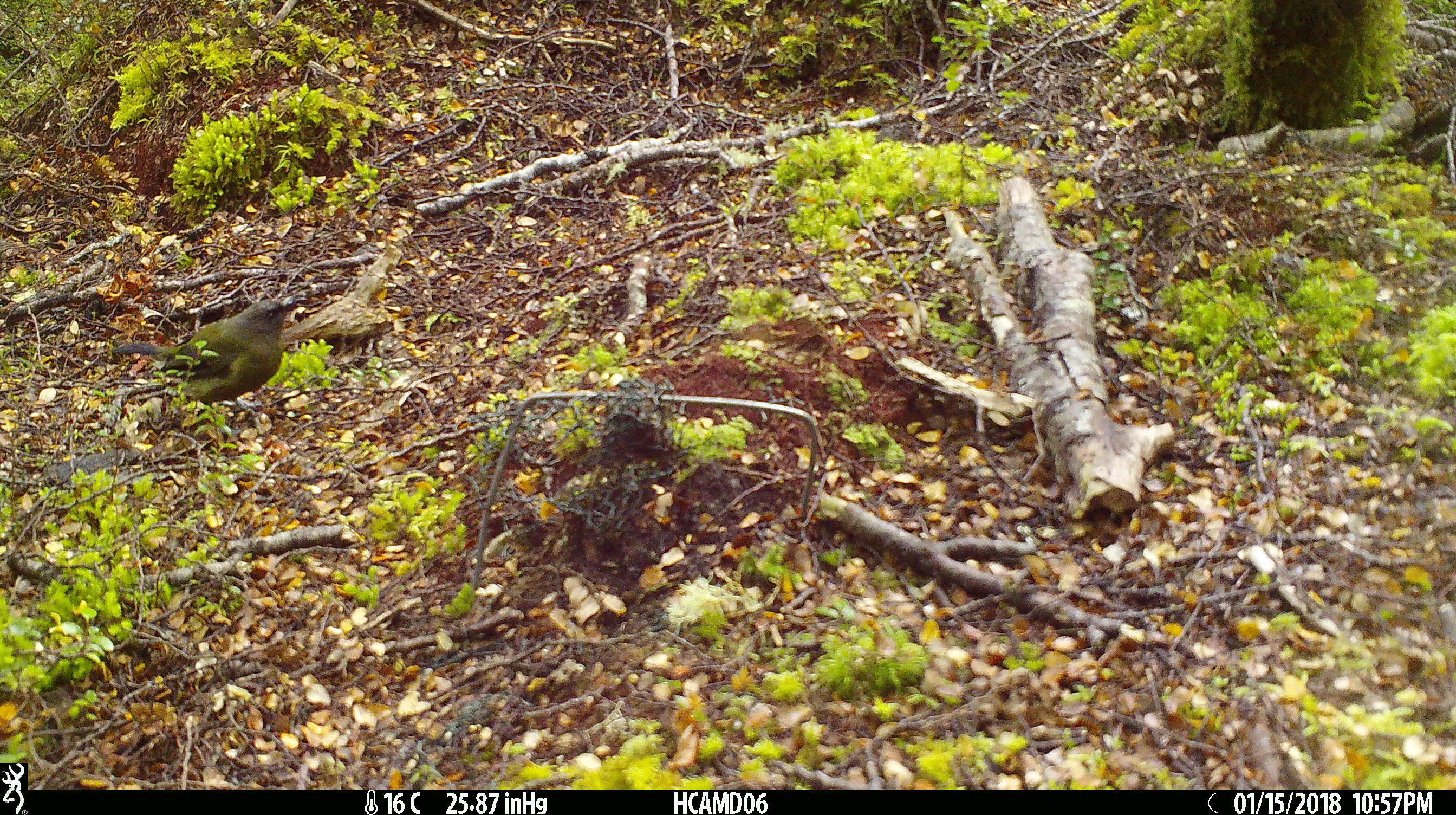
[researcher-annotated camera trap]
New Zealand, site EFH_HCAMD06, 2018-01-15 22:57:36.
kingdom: Animalia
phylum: Chordata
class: Aves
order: Passeriformes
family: Meliphagidae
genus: Anthornis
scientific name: Anthornis melanura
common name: new zealand bellbird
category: bellbird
Bellbird (new zealand bellbird) (Anthornis melanura).